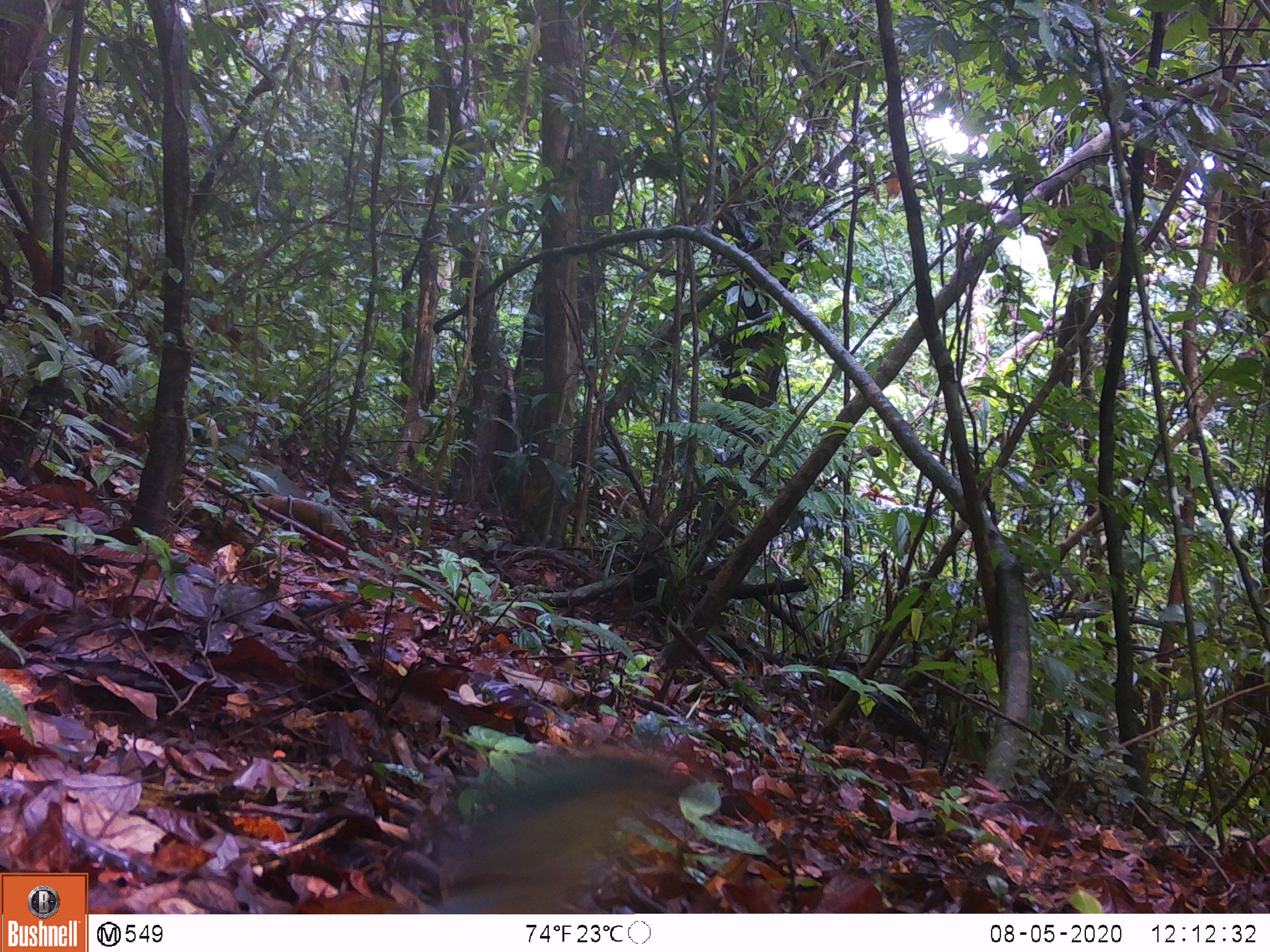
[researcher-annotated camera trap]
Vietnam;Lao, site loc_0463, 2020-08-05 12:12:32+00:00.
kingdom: Animalia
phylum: Chordata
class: Mammalia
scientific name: Mammalia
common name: mammal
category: unidentified small mammal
Unidentified small mammal (mammal) (Mammalia). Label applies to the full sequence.